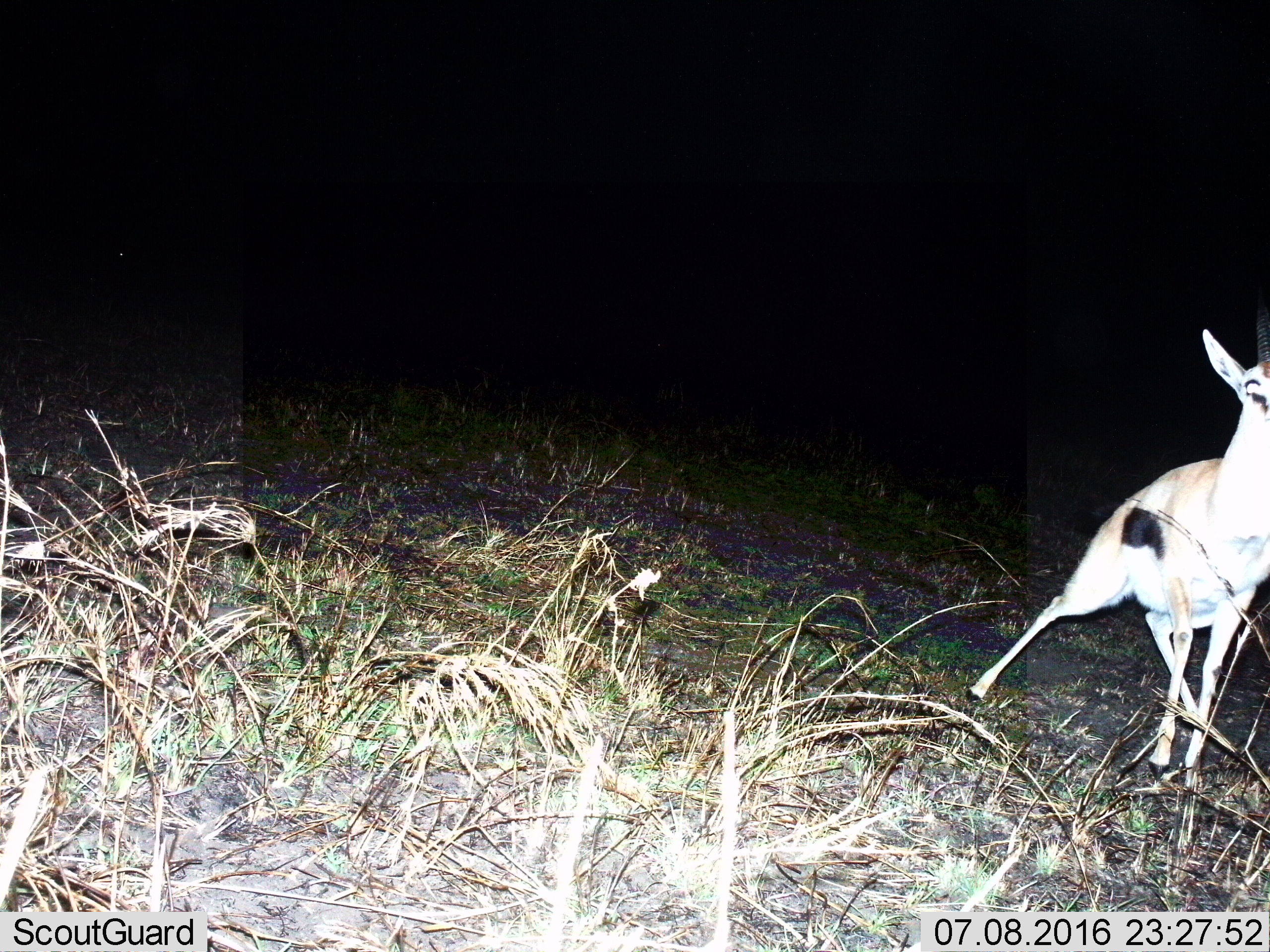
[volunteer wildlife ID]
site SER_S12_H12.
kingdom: Animalia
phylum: Chordata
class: Mammalia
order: Artiodactyla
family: Bovidae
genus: Eudorcas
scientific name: Eudorcas thomsonii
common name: thomson's gazelle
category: gazellethomsons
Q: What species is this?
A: Gazellethomsons (thomson's gazelle) (Eudorcas thomsonii).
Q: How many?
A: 1.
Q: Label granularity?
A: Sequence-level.